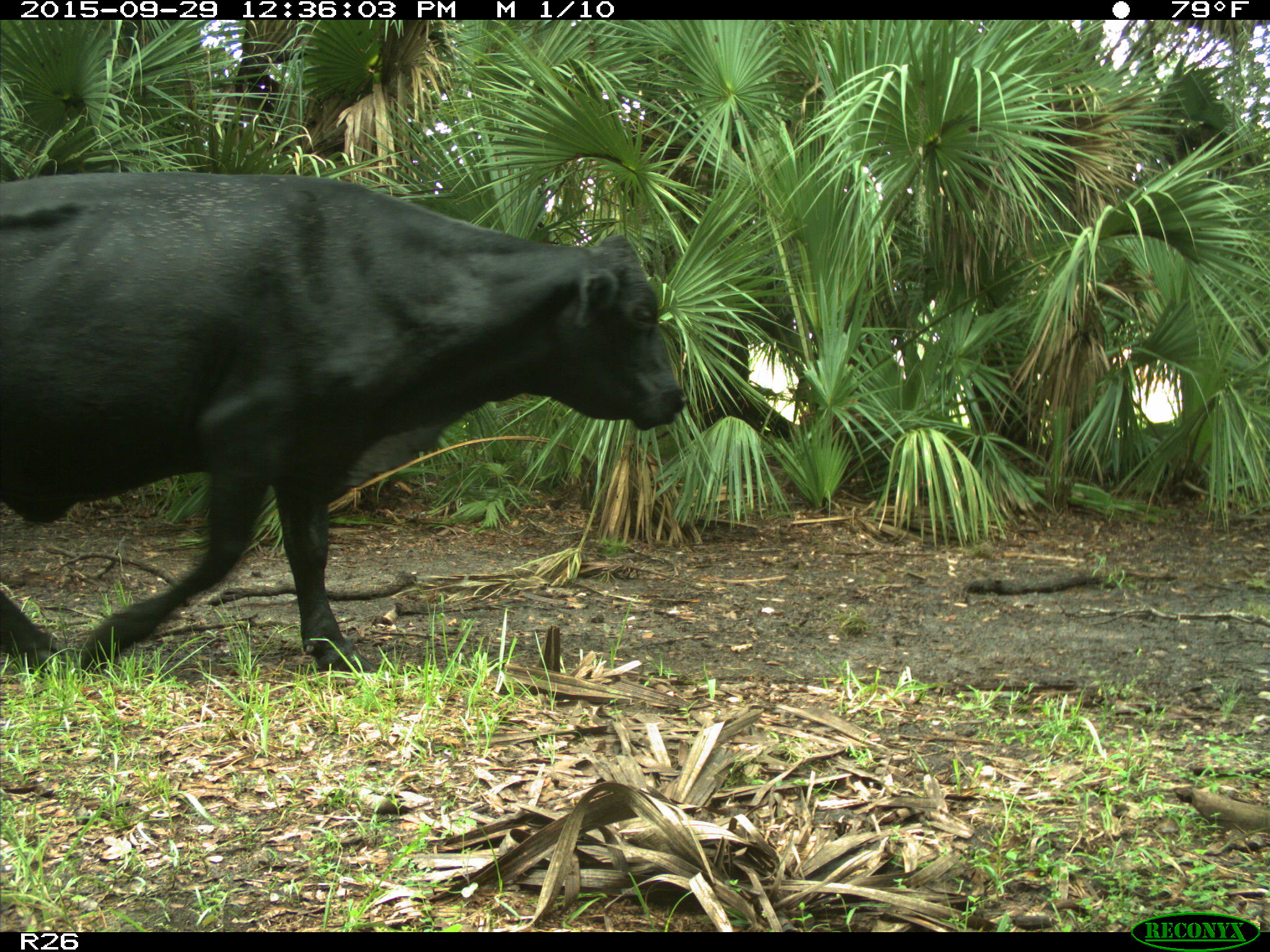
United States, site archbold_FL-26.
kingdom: Animalia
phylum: Chordata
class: Mammalia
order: Artiodactyla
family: Bovidae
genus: Bos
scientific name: Bos taurus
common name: domestic cow